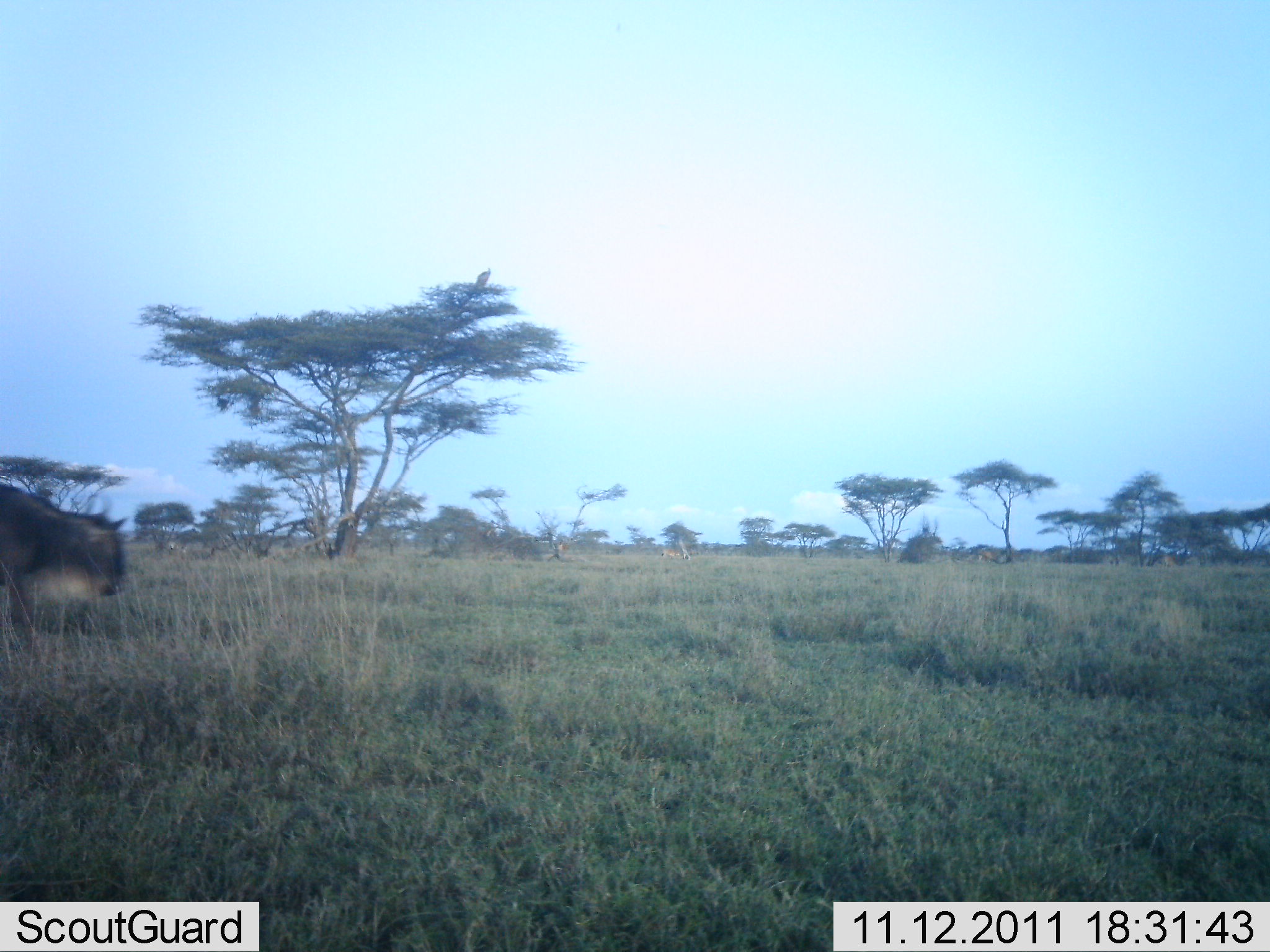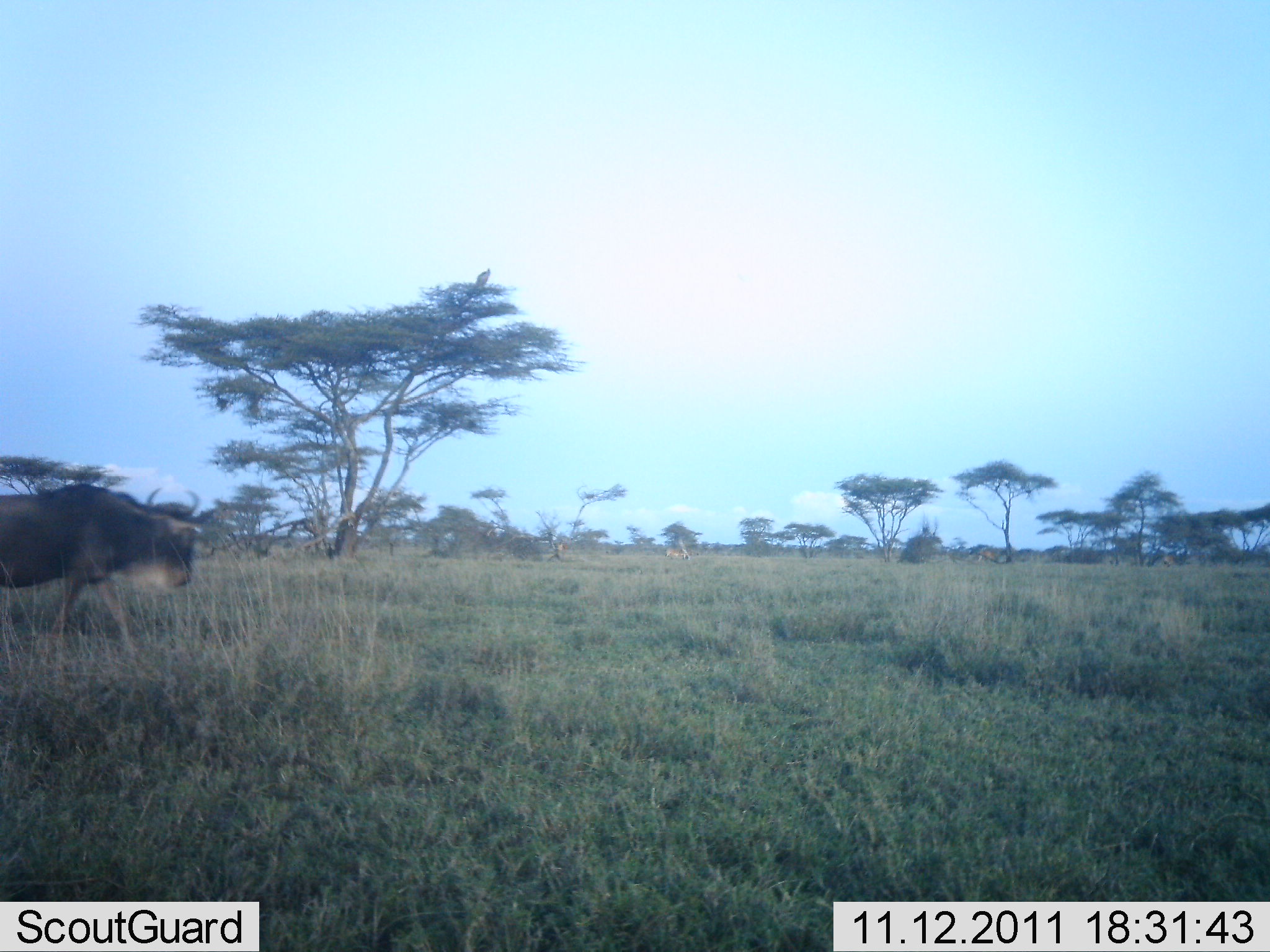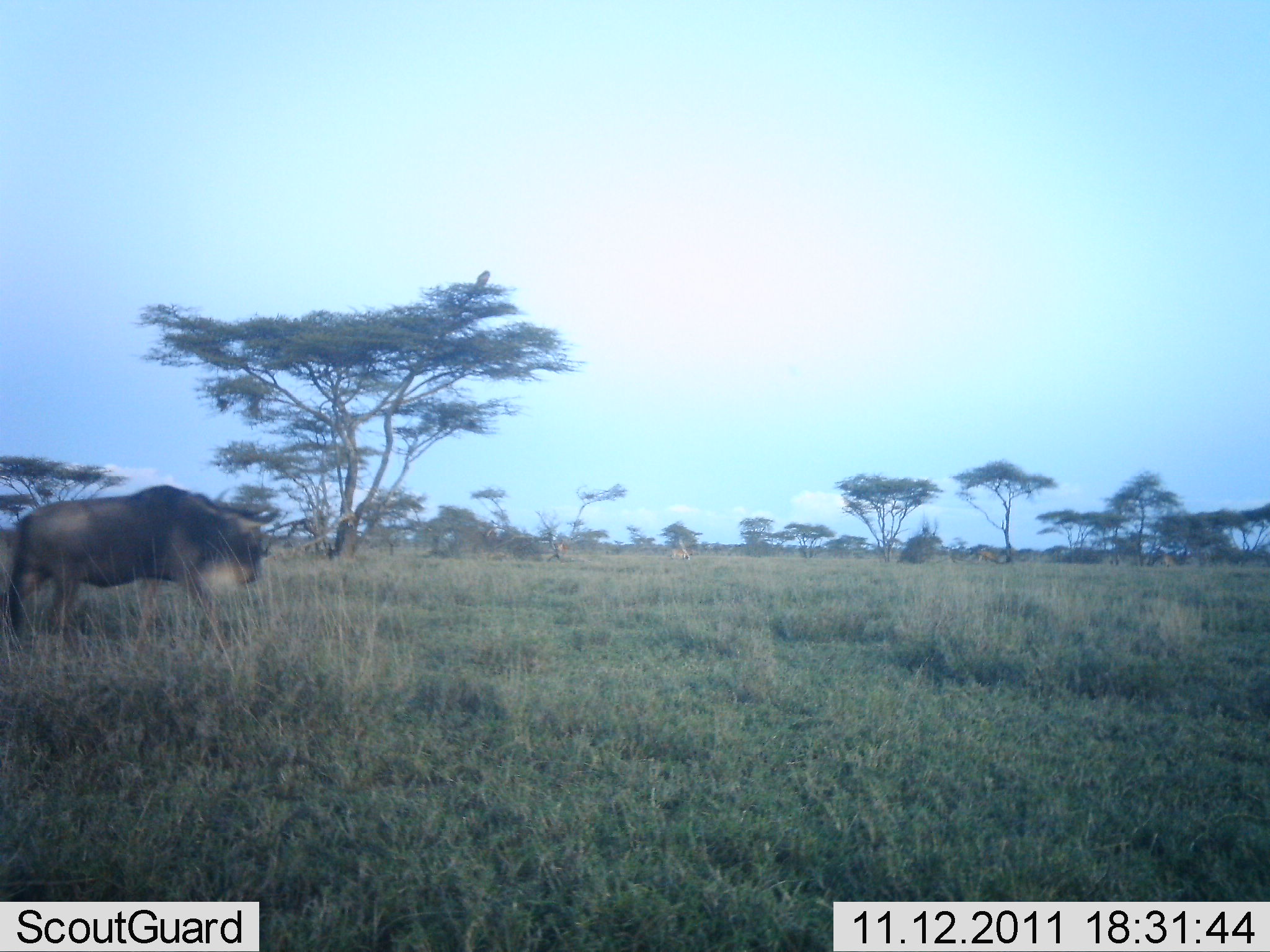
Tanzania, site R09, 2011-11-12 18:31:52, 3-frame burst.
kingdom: Animalia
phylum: Chordata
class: Mammalia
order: Artiodactyla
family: Bovidae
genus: Connochaetes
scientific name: Connochaetes taurinus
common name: blue wildebeest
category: wildebeest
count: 1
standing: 0%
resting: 0%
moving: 100%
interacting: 0%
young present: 0%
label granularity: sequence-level